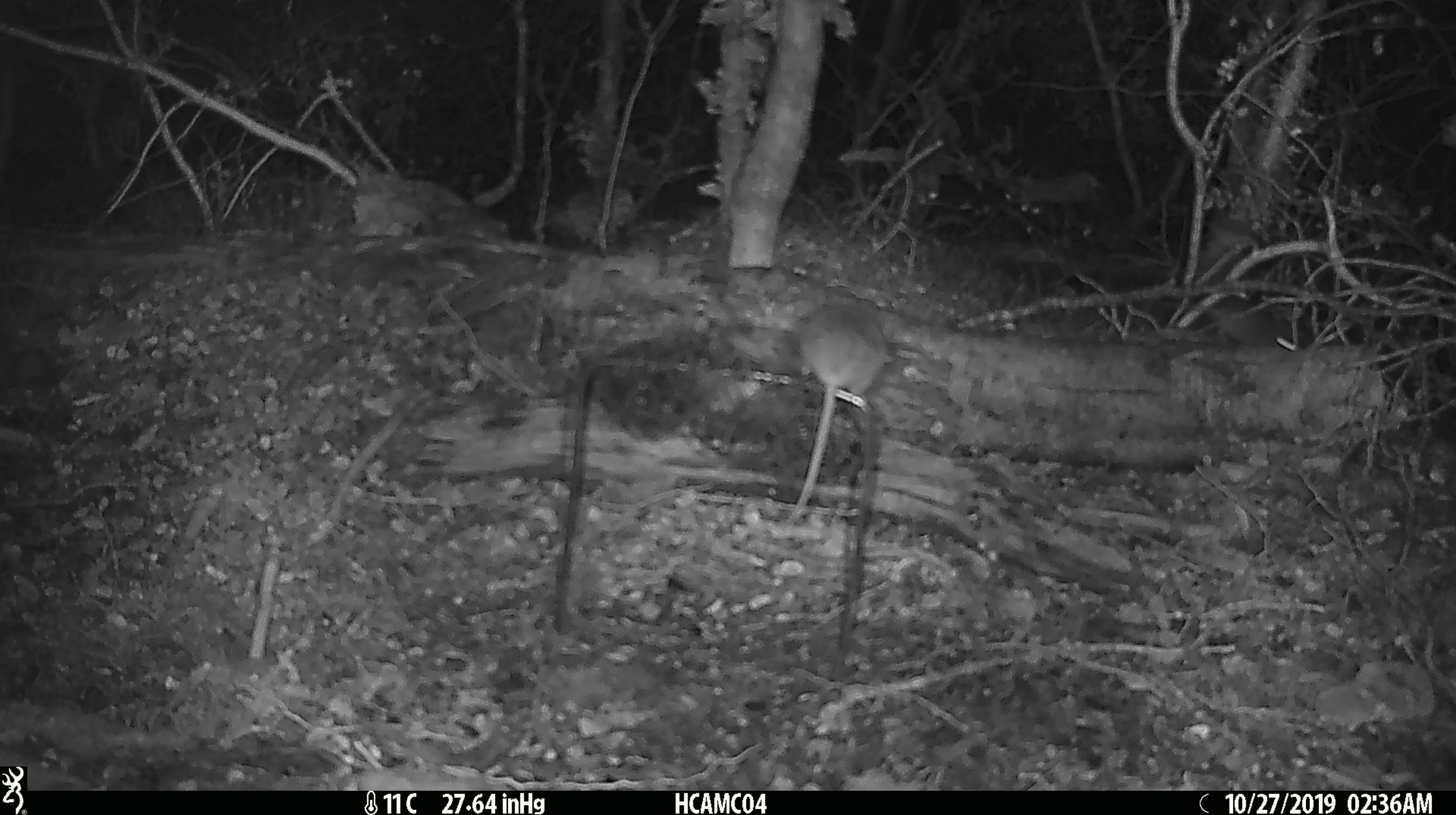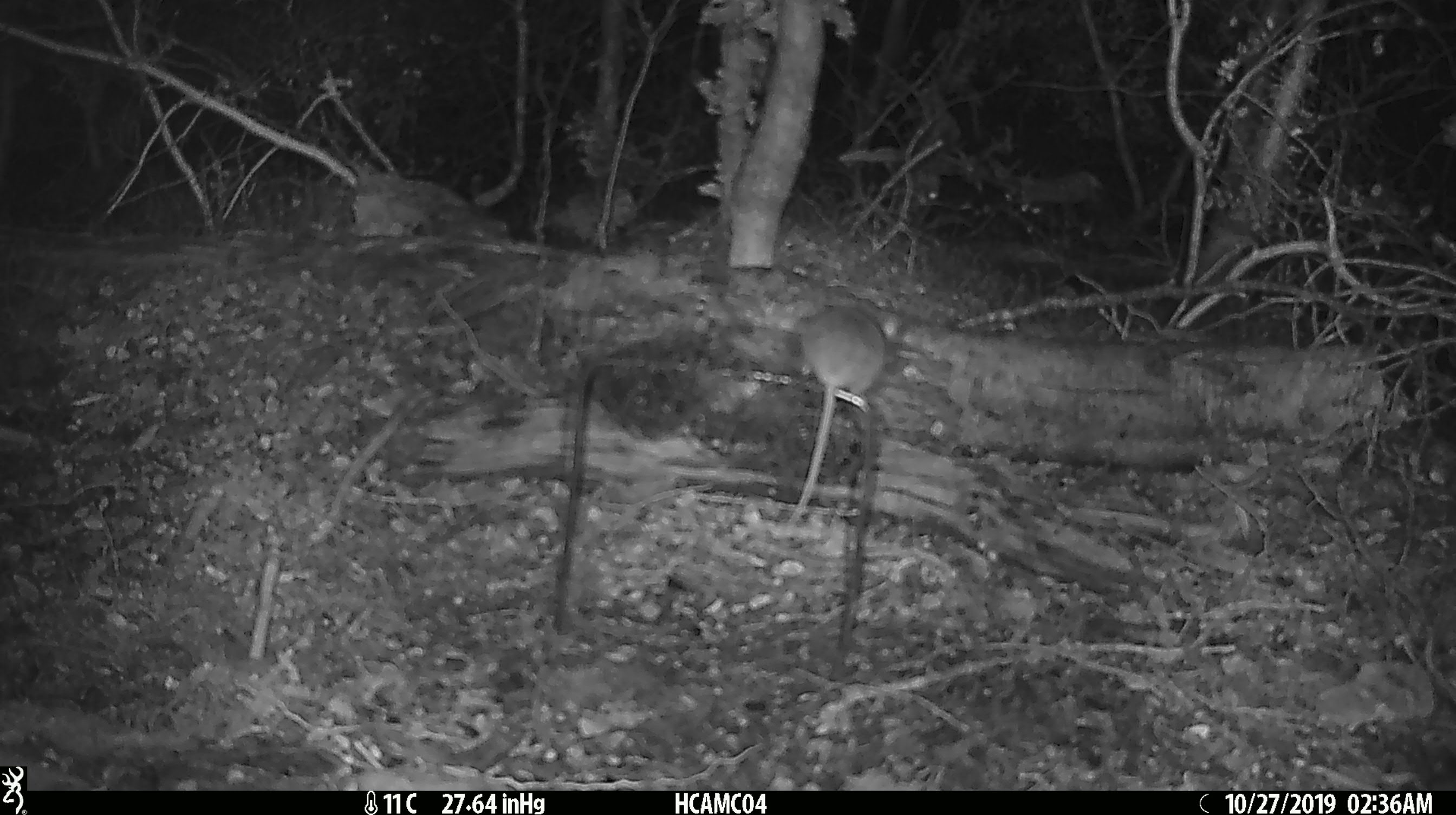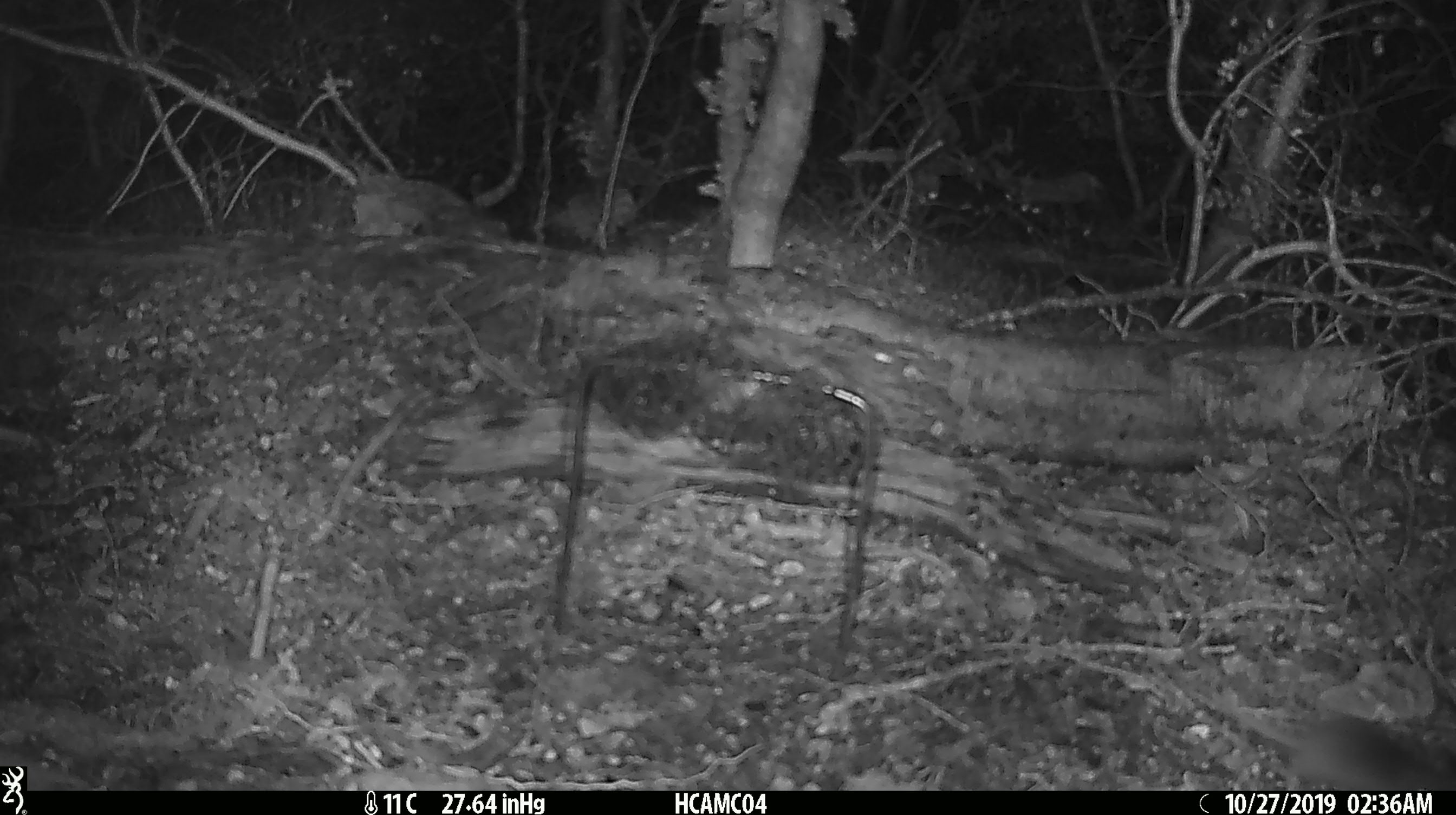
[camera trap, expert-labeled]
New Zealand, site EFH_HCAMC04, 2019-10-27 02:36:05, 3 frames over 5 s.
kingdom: Animalia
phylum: Chordata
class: Mammalia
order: Rodentia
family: Muridae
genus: Mus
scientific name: Mus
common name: mouse